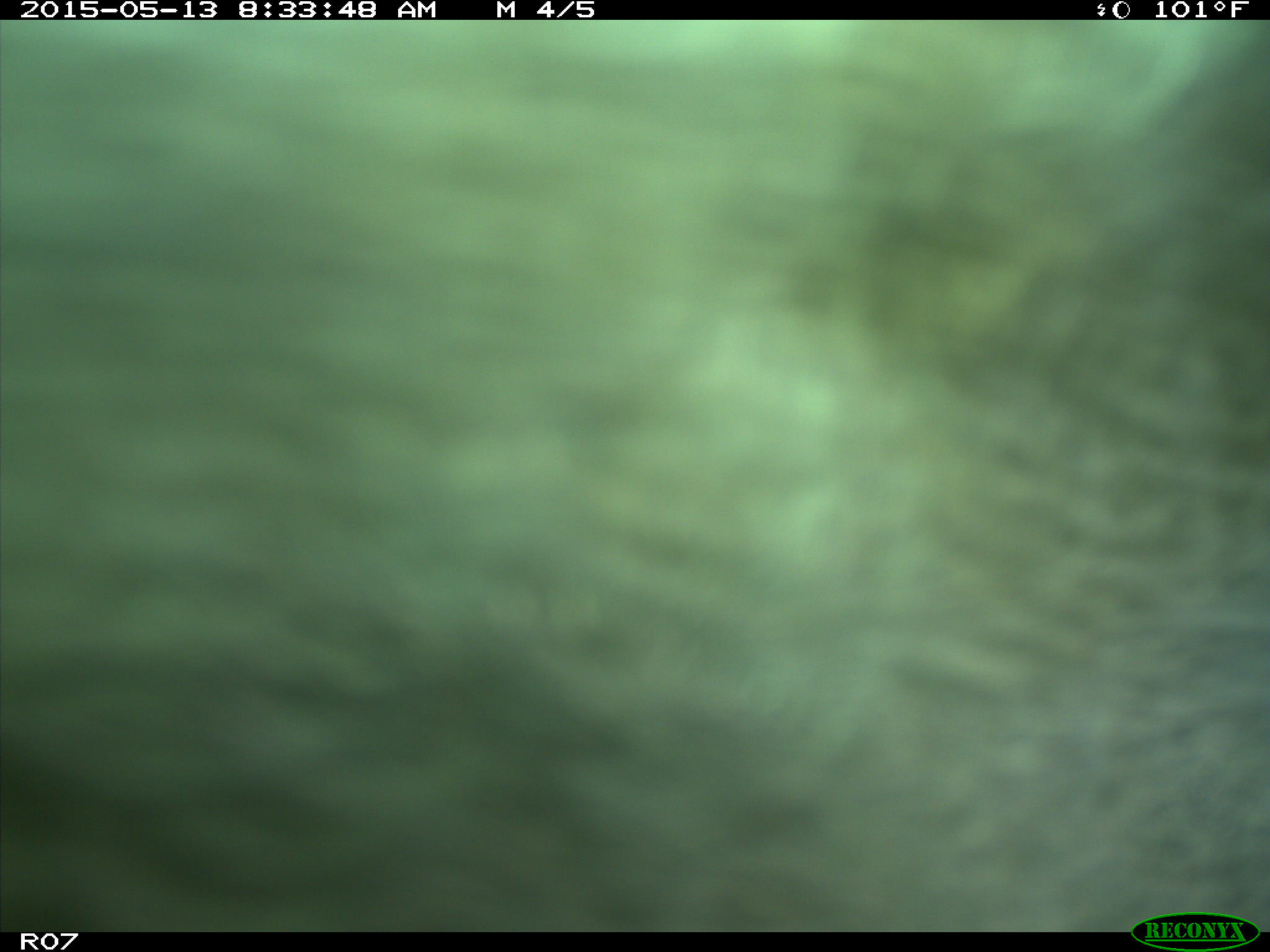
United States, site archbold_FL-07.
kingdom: Animalia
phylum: Chordata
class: Mammalia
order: Artiodactyla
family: Bovidae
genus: Bos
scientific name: Bos taurus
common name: domestic cow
Bos taurus (domestic cow).